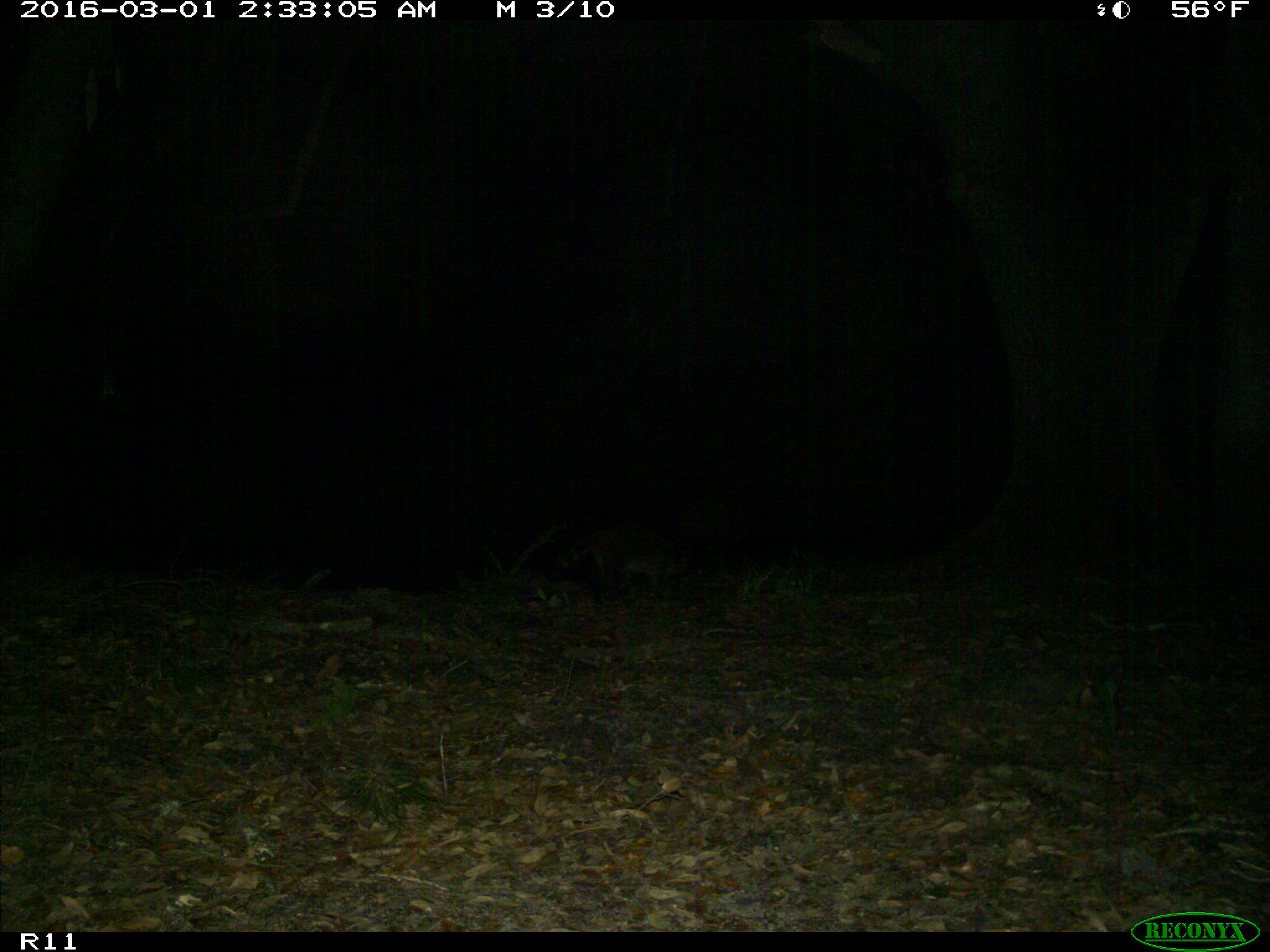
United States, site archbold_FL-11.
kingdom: Animalia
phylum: Chordata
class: Mammalia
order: Carnivora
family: Procyonidae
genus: Procyon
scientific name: Procyon lotor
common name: common raccoon